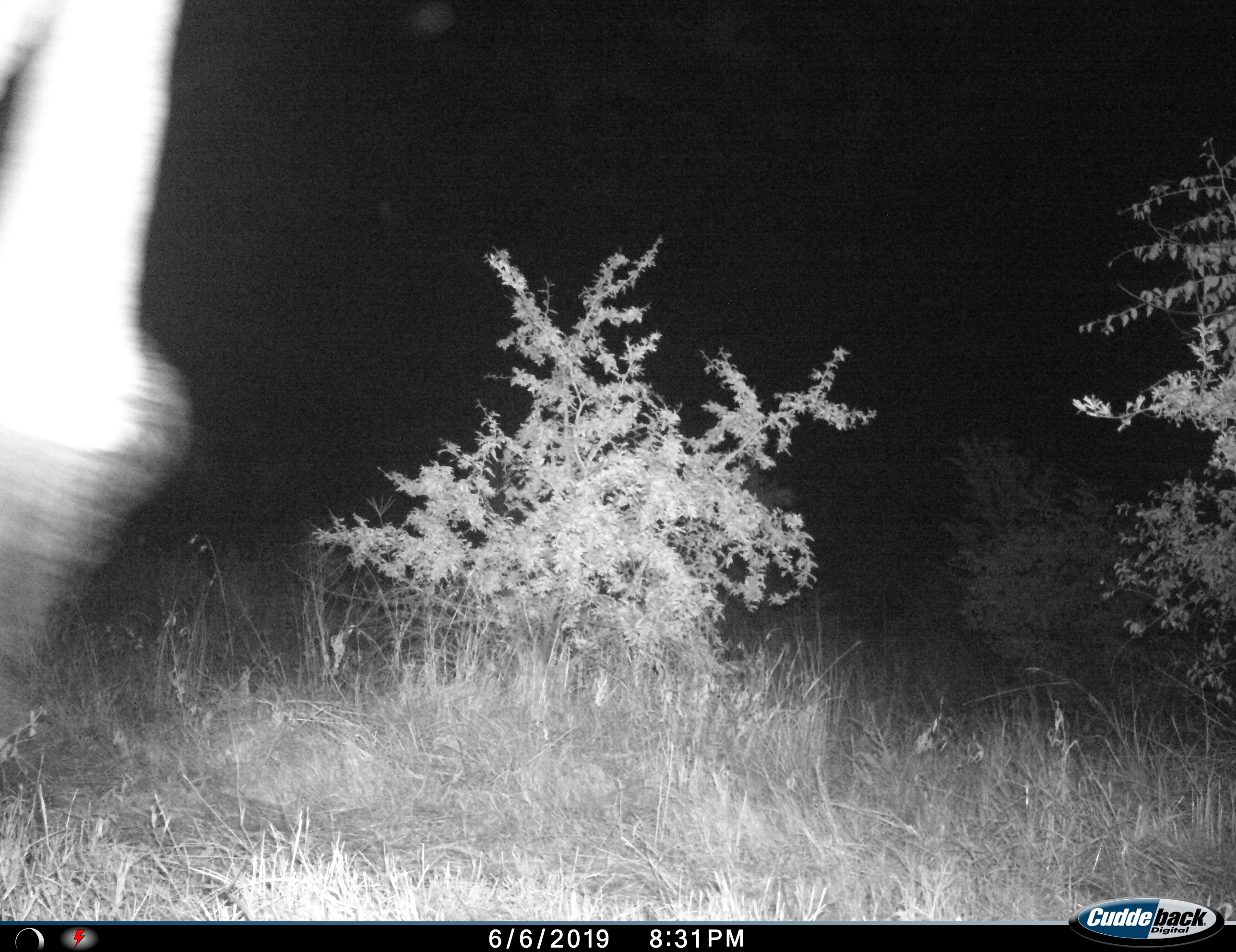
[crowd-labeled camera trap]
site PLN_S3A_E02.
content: unidentified animal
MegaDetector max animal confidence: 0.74